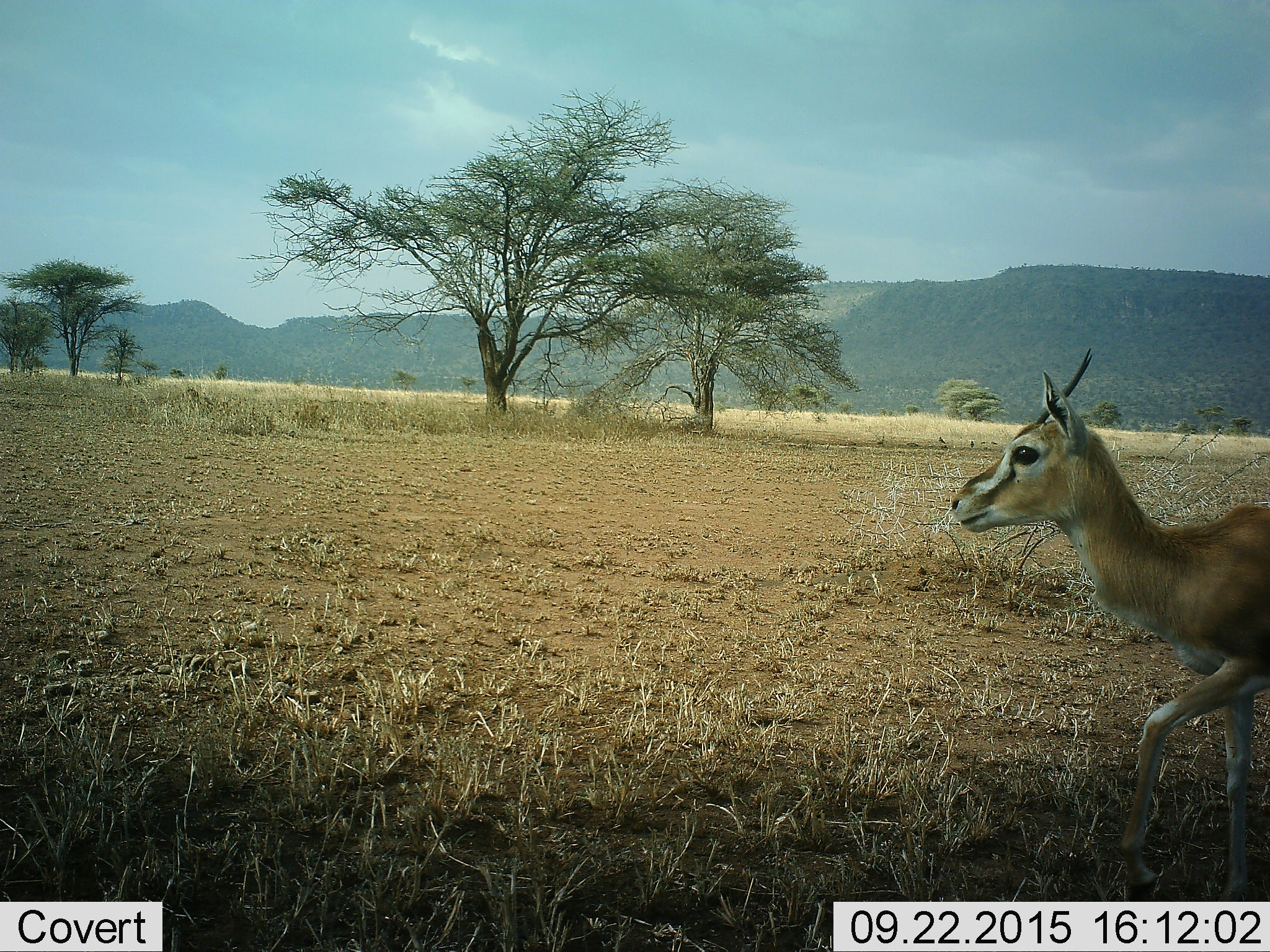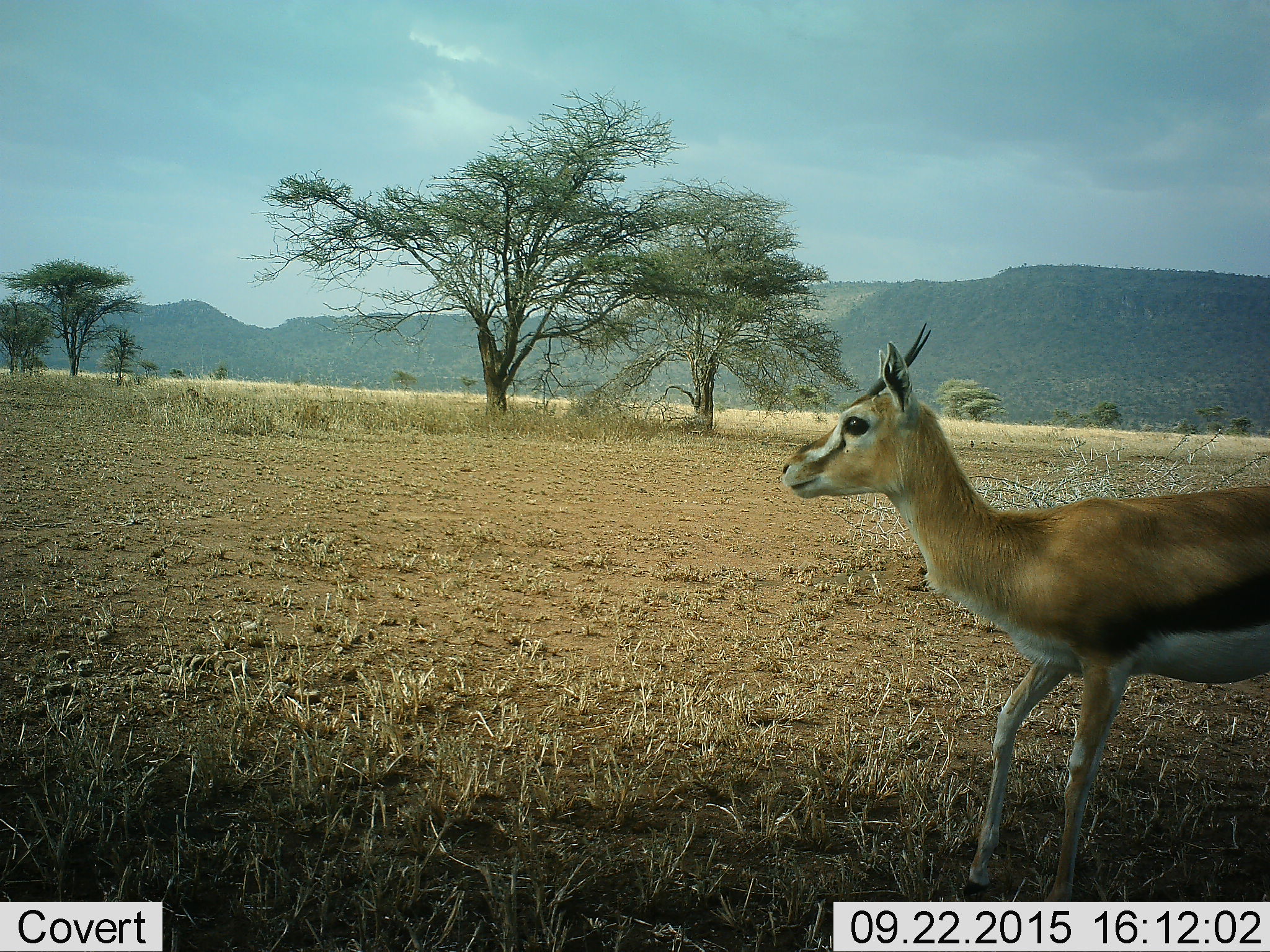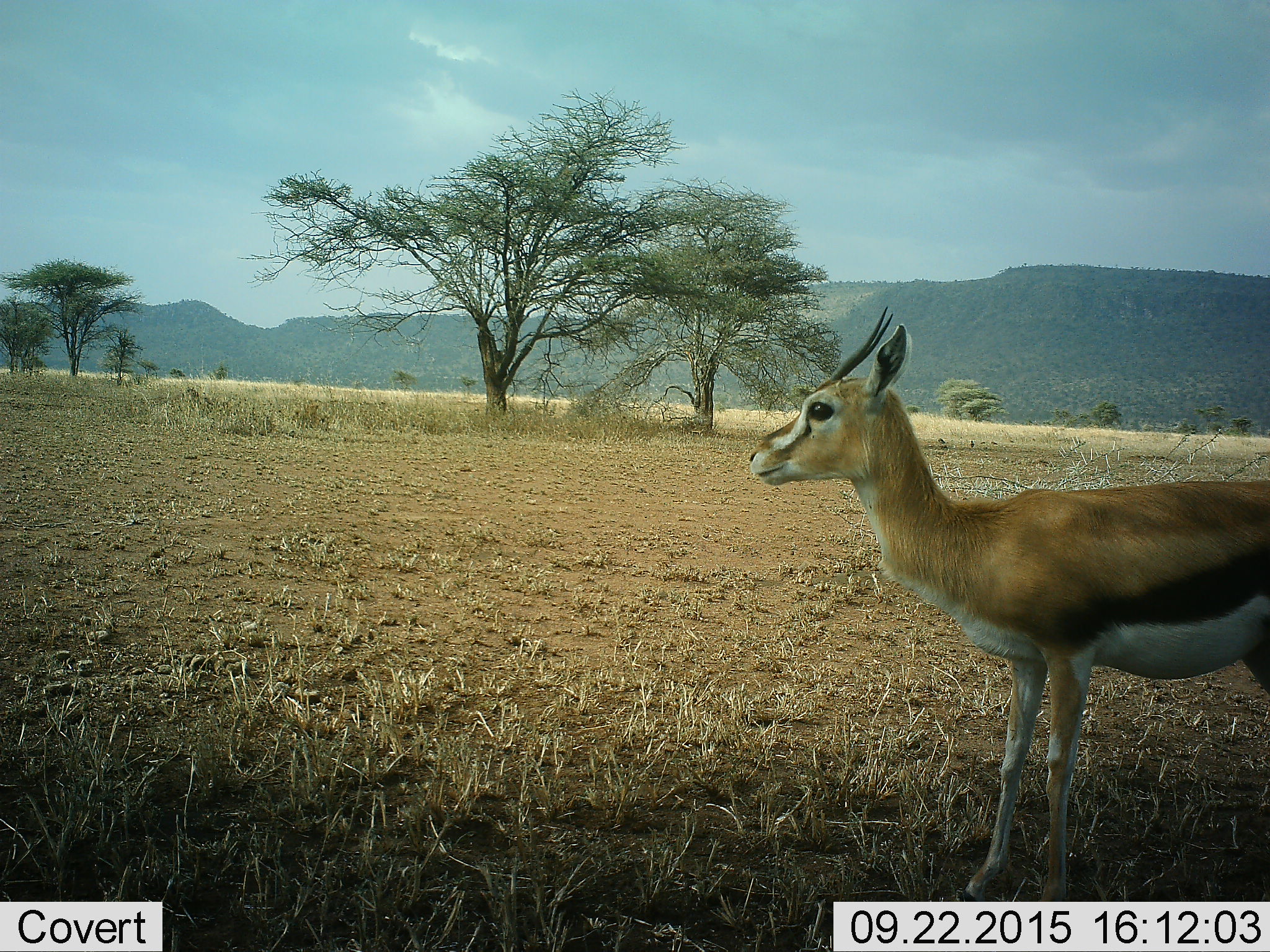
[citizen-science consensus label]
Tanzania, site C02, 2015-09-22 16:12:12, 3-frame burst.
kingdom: Animalia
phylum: Chordata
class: Mammalia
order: Artiodactyla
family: Bovidae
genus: Eudorcas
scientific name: Eudorcas thomsonii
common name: thomson's gazelle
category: gazellethomsons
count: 1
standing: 31%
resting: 0%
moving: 88%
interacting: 0%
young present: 0%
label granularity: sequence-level